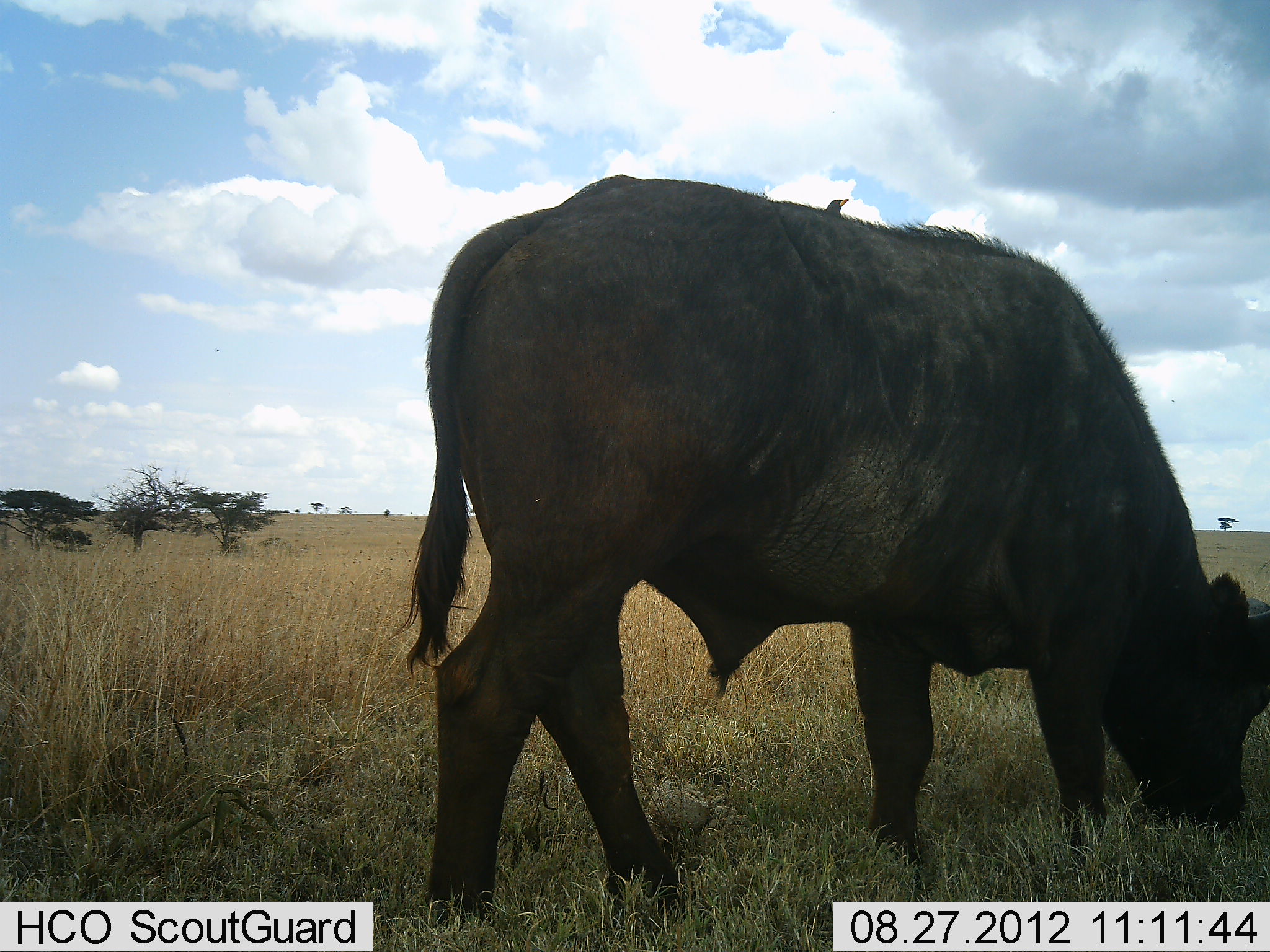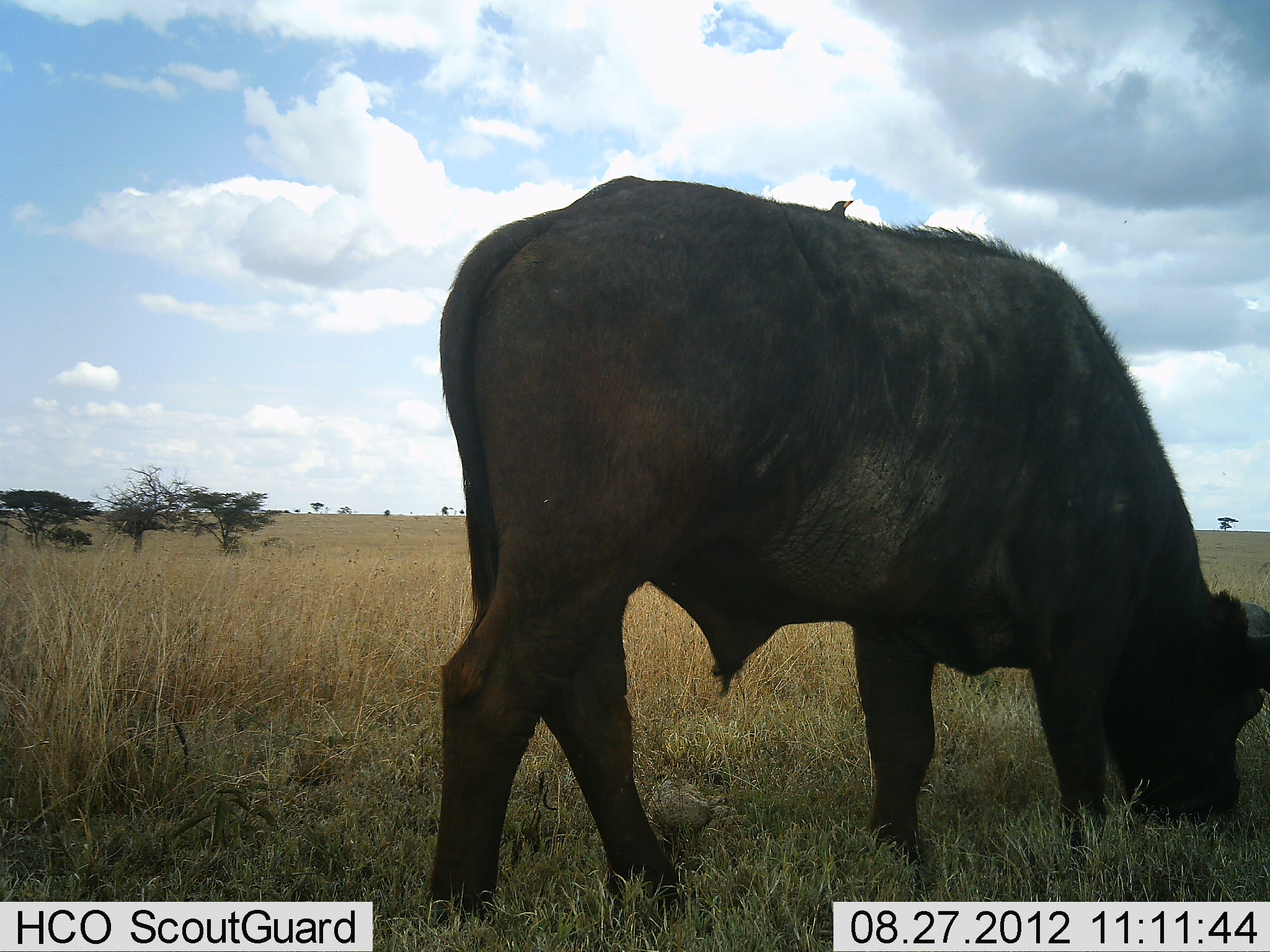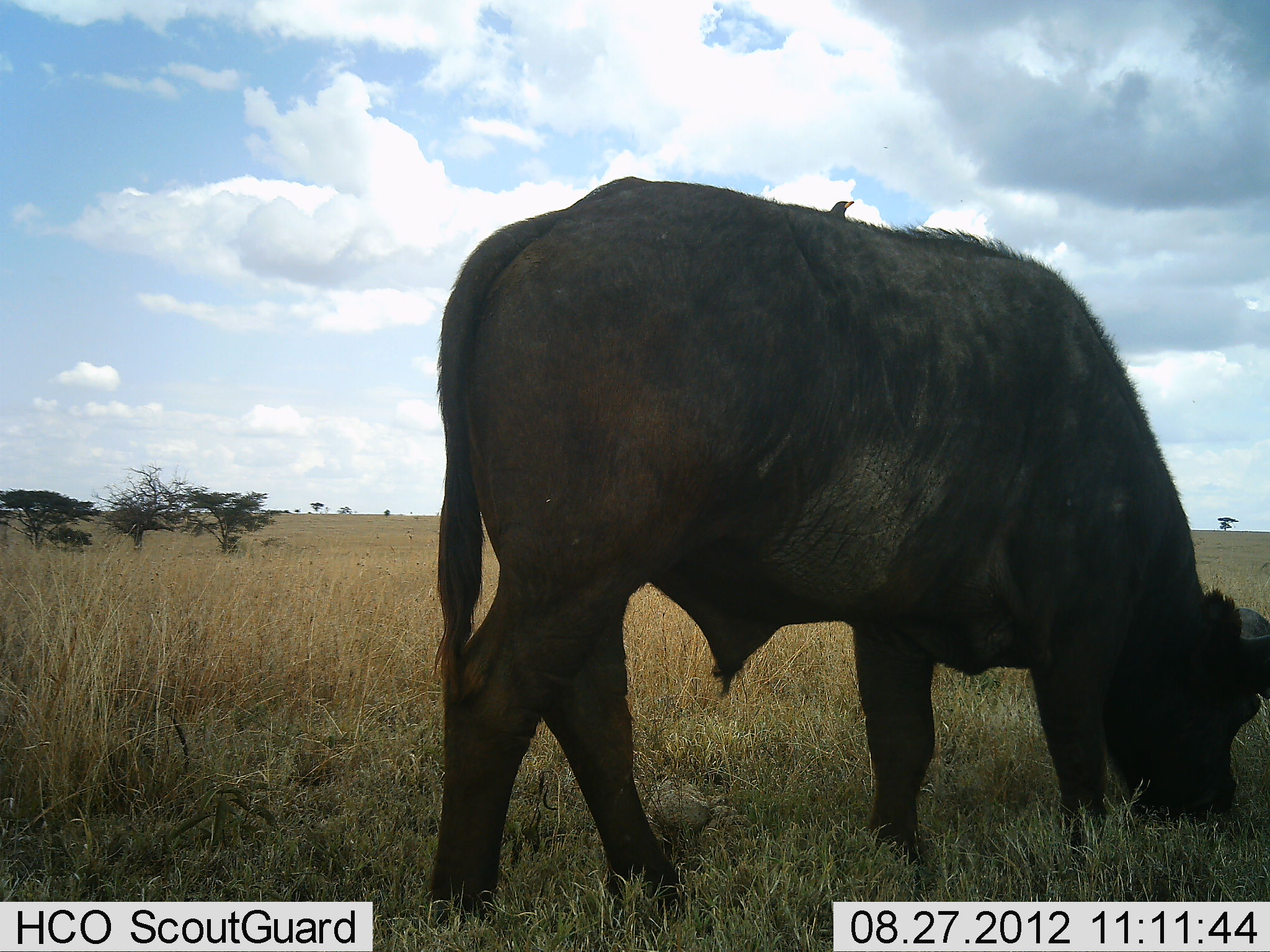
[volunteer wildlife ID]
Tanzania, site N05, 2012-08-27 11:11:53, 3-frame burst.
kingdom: Animalia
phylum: Chordata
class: Mammalia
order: Artiodactyla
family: Bovidae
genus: Syncerus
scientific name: Syncerus caffer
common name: cape buffalo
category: buffalo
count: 1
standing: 6%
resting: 0%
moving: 0%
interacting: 0%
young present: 0%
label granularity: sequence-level